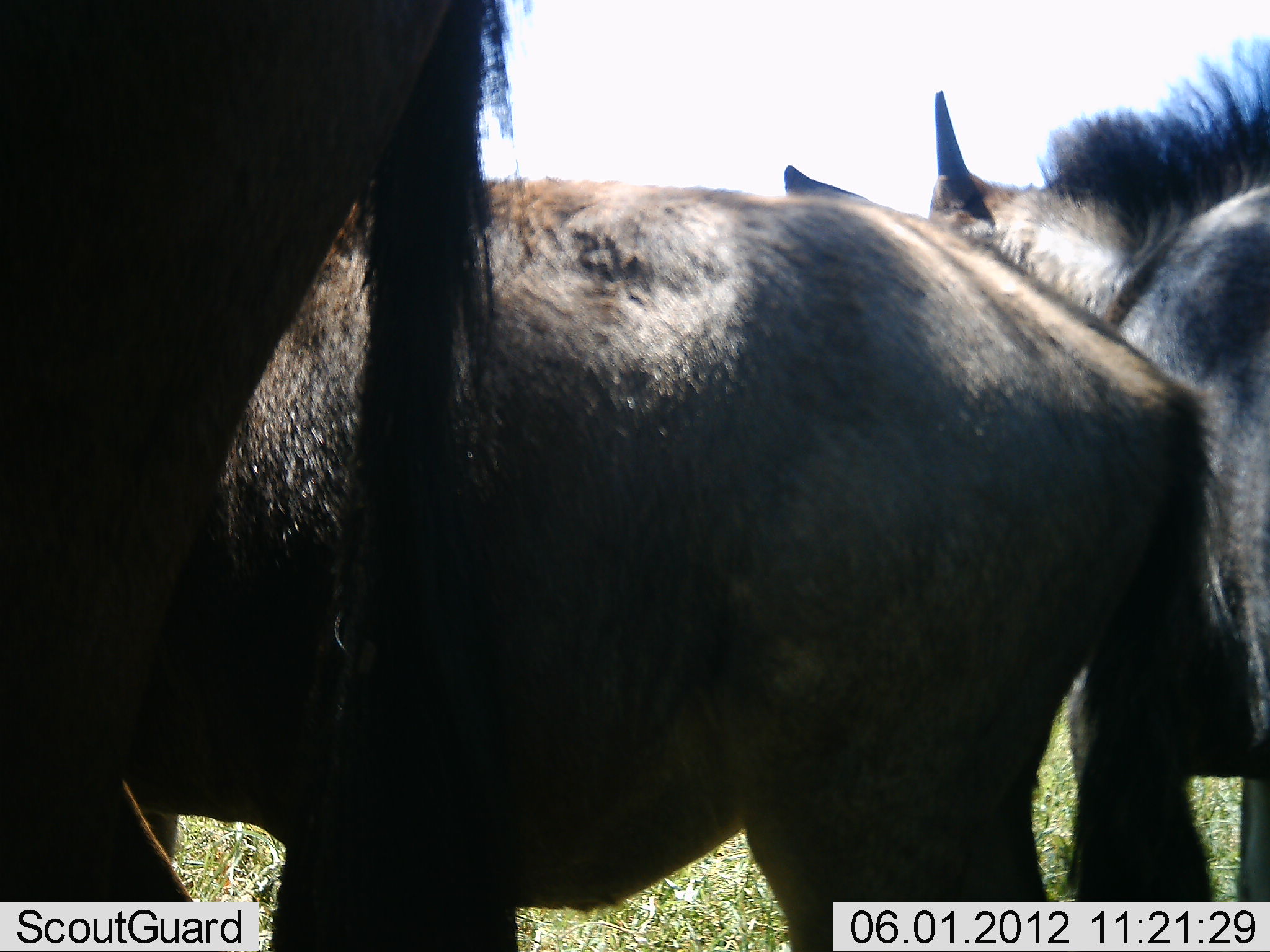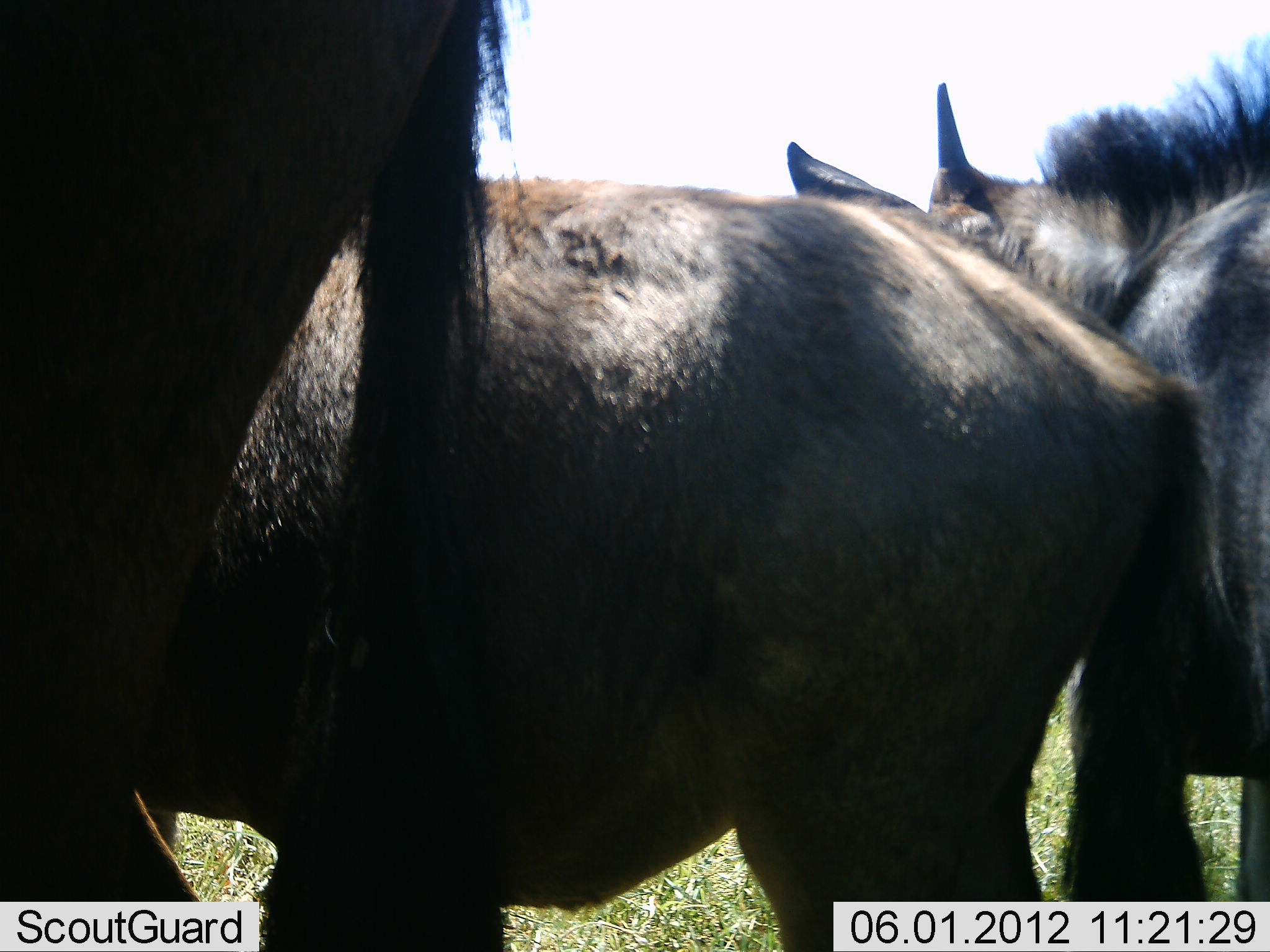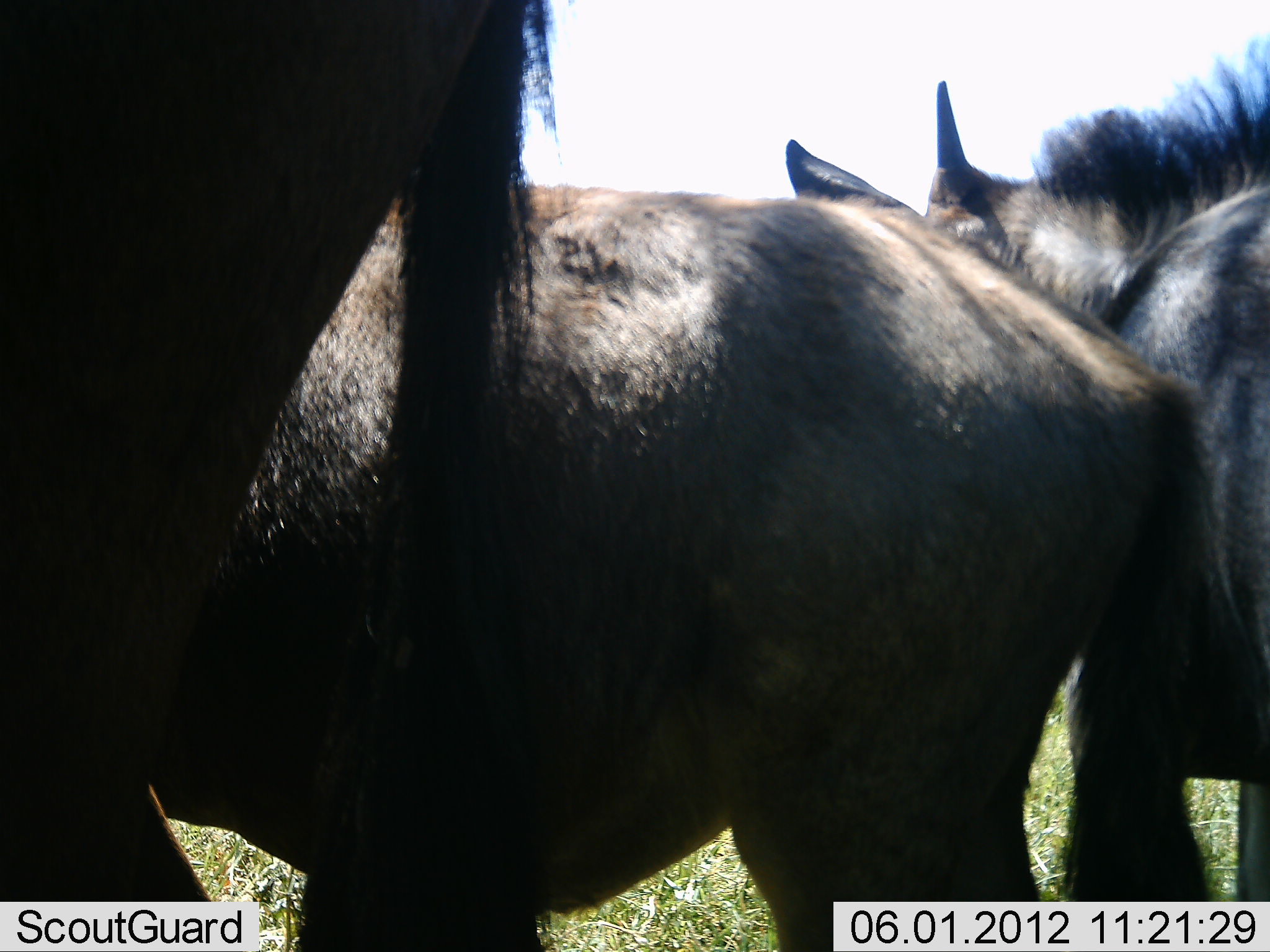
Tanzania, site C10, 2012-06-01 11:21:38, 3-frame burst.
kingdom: Animalia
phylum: Chordata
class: Mammalia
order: Artiodactyla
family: Bovidae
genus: Connochaetes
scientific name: Connochaetes taurinus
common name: blue wildebeest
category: wildebeest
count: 3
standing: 100%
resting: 0%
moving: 0%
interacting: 0%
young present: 20%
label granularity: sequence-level